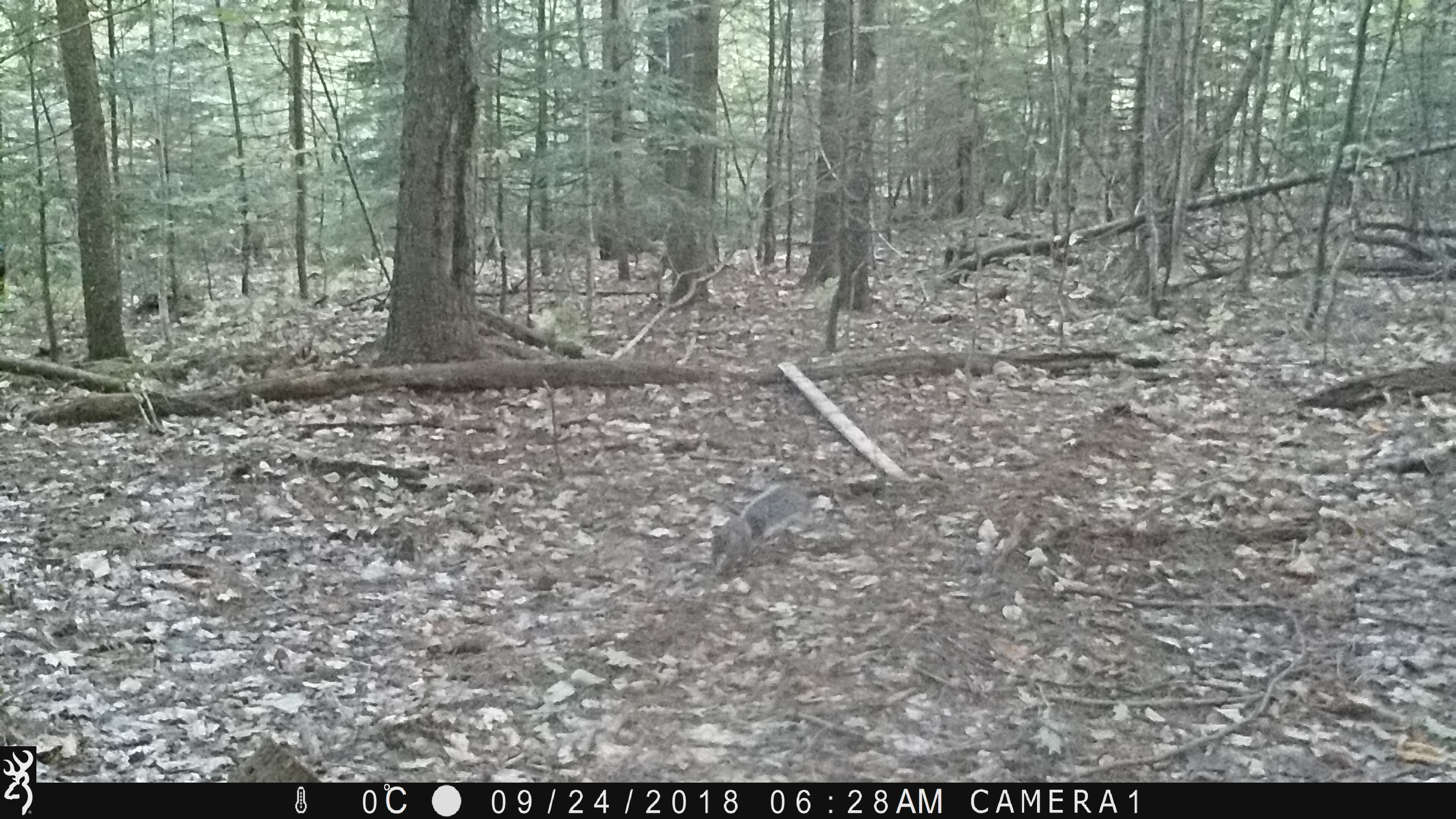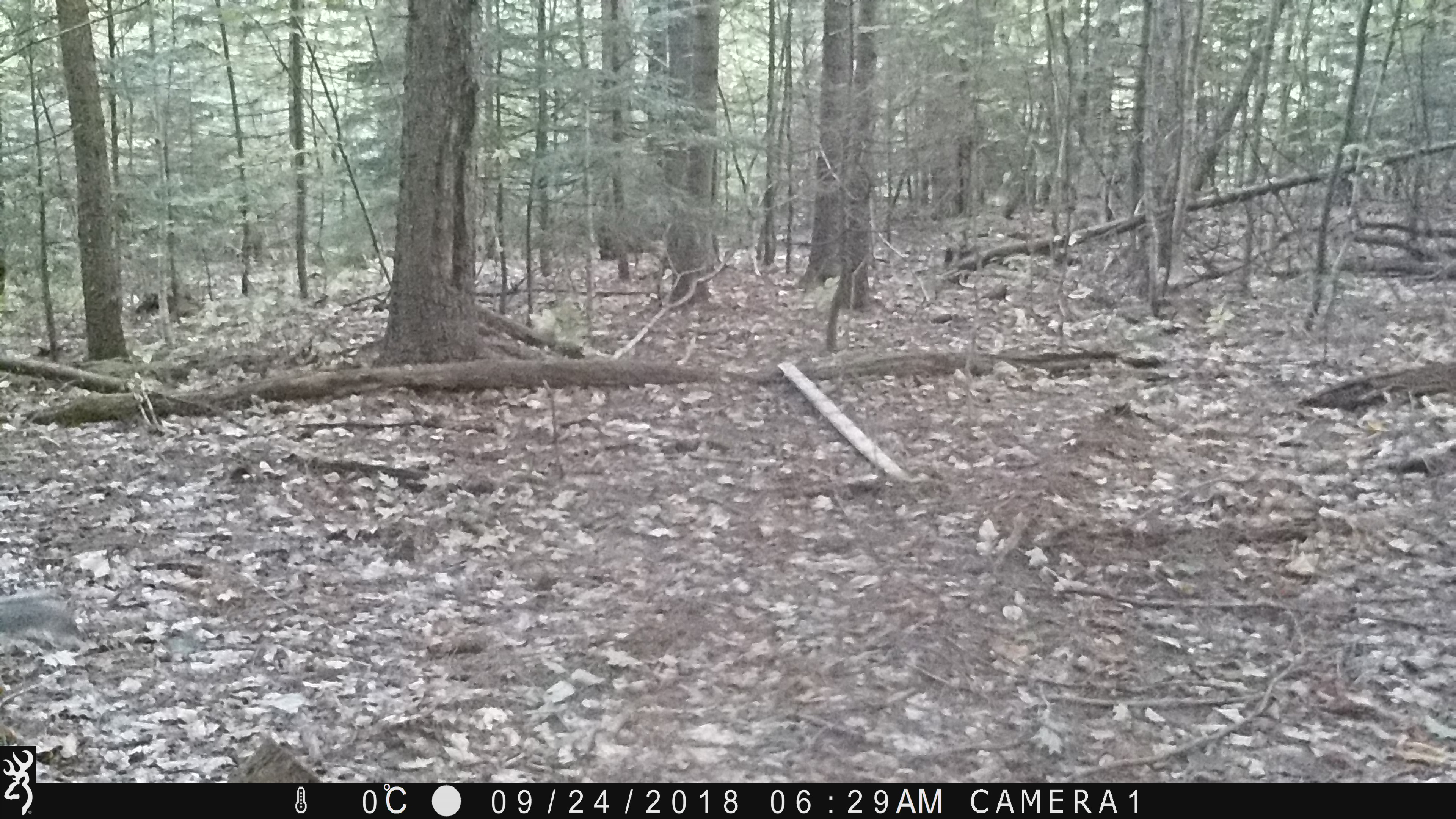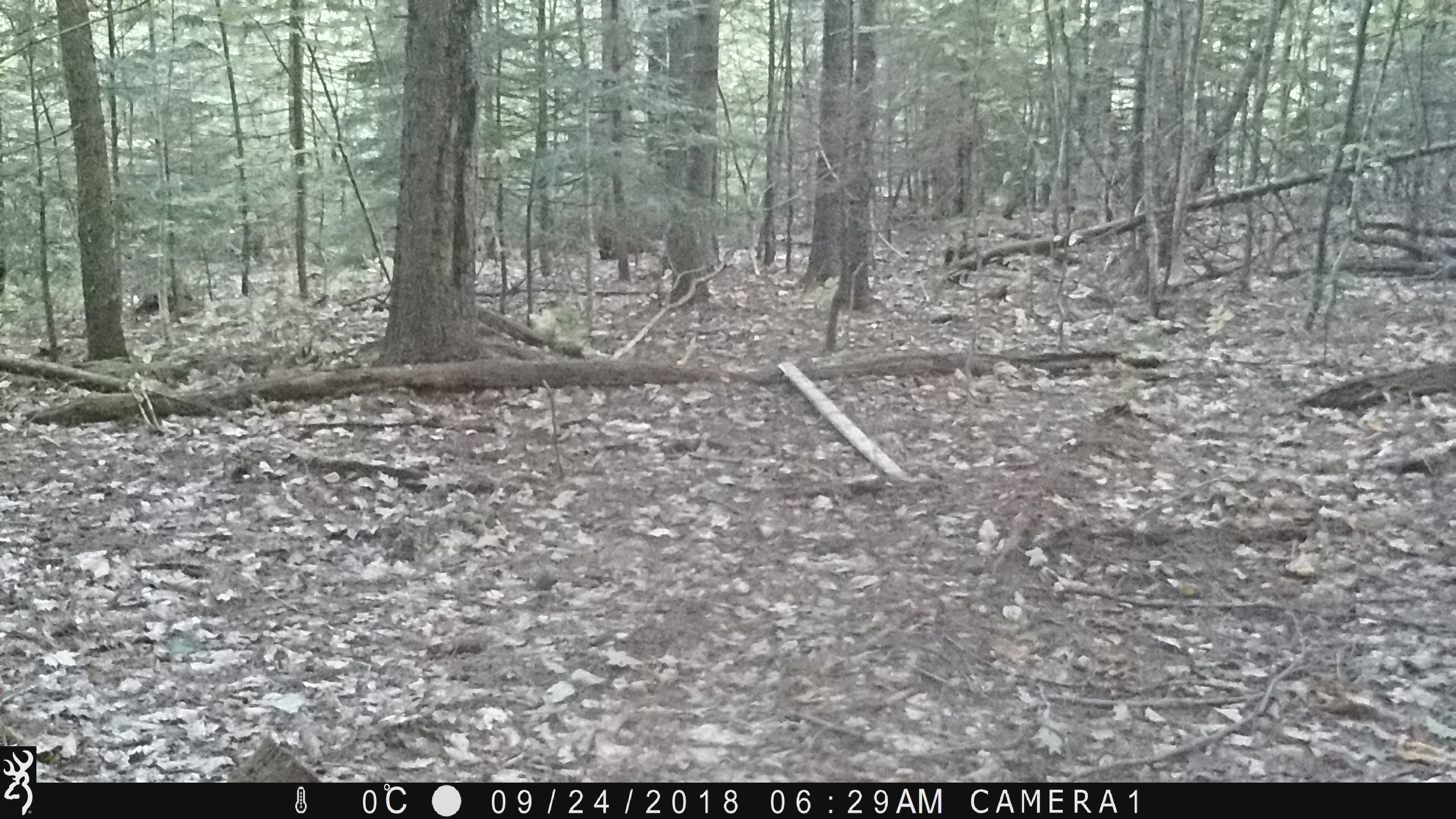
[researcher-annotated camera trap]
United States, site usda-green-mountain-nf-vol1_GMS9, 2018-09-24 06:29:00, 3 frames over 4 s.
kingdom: Animalia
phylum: Chordata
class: Mammalia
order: Rodentia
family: Sciuridae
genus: Sciurus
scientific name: Sciurus carolinensis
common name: gray squirrel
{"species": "gray squirrel (Sciurus carolinensis)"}